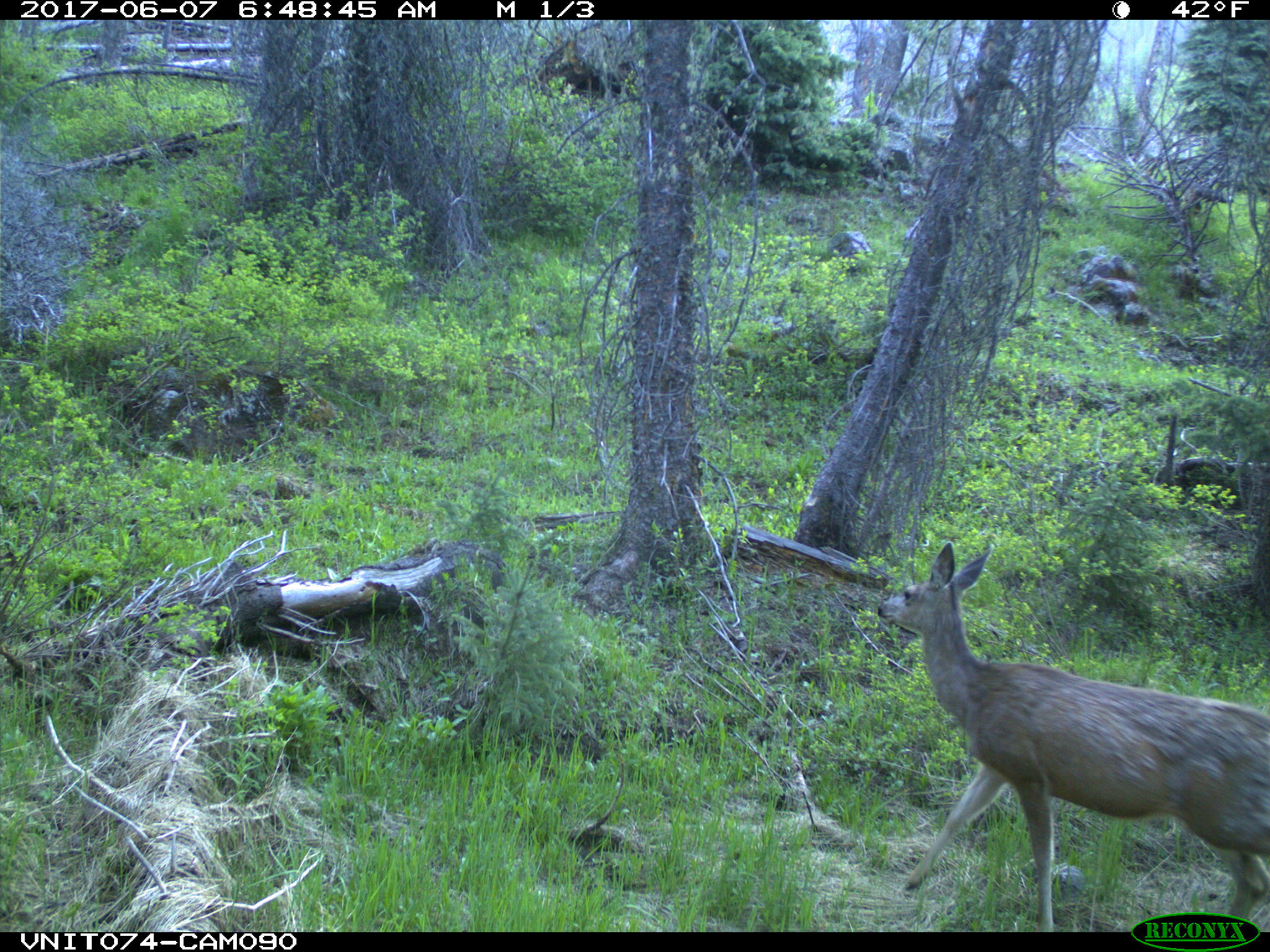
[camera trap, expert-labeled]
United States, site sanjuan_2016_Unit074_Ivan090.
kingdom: Animalia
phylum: Chordata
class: Mammalia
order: Artiodactyla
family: Cervidae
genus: Odocoileus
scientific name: Odocoileus hemionus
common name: mule deer